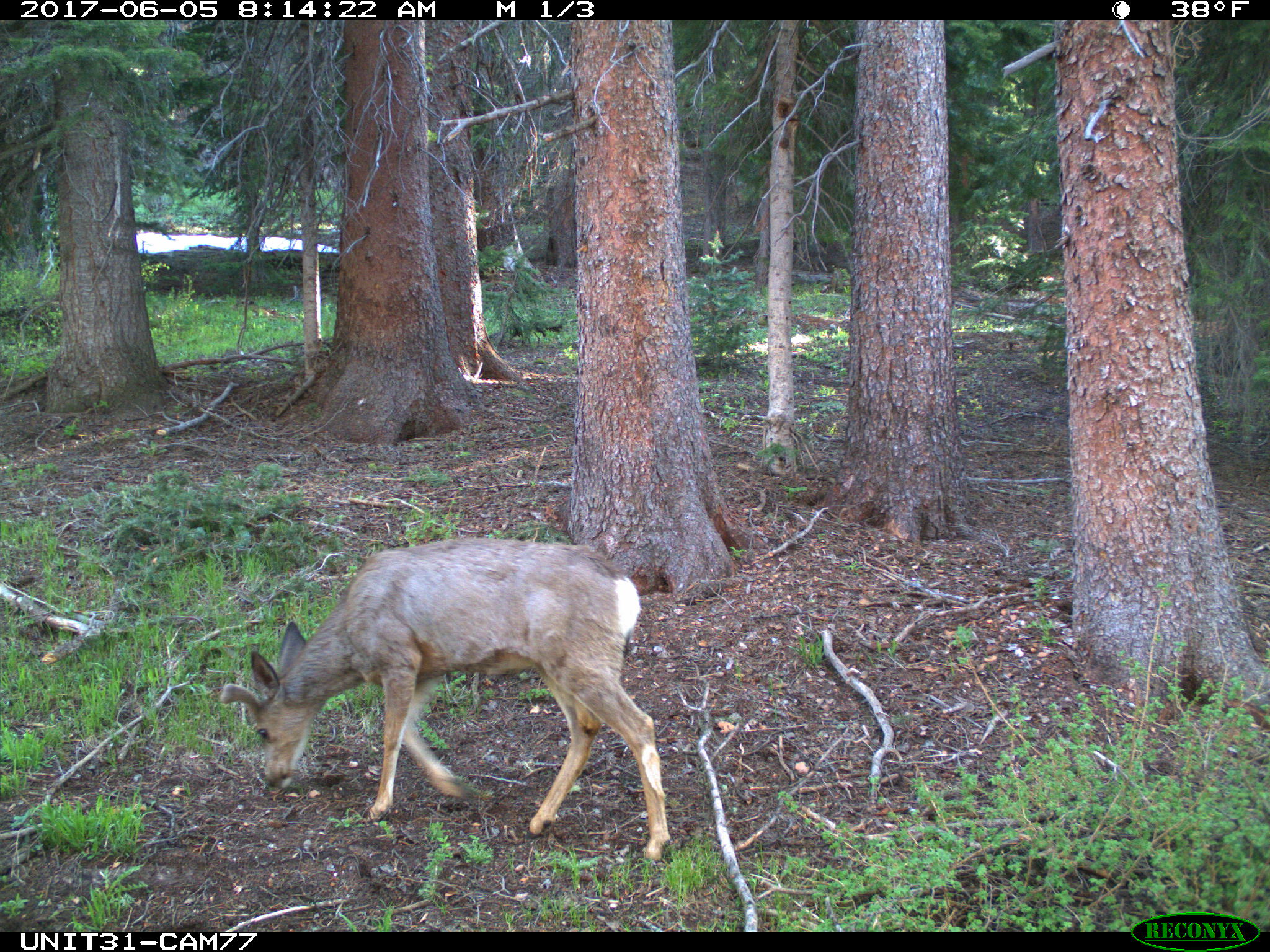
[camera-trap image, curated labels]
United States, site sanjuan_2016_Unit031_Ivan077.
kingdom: Animalia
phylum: Chordata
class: Mammalia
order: Artiodactyla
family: Cervidae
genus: Odocoileus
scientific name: Odocoileus hemionus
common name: mule deer